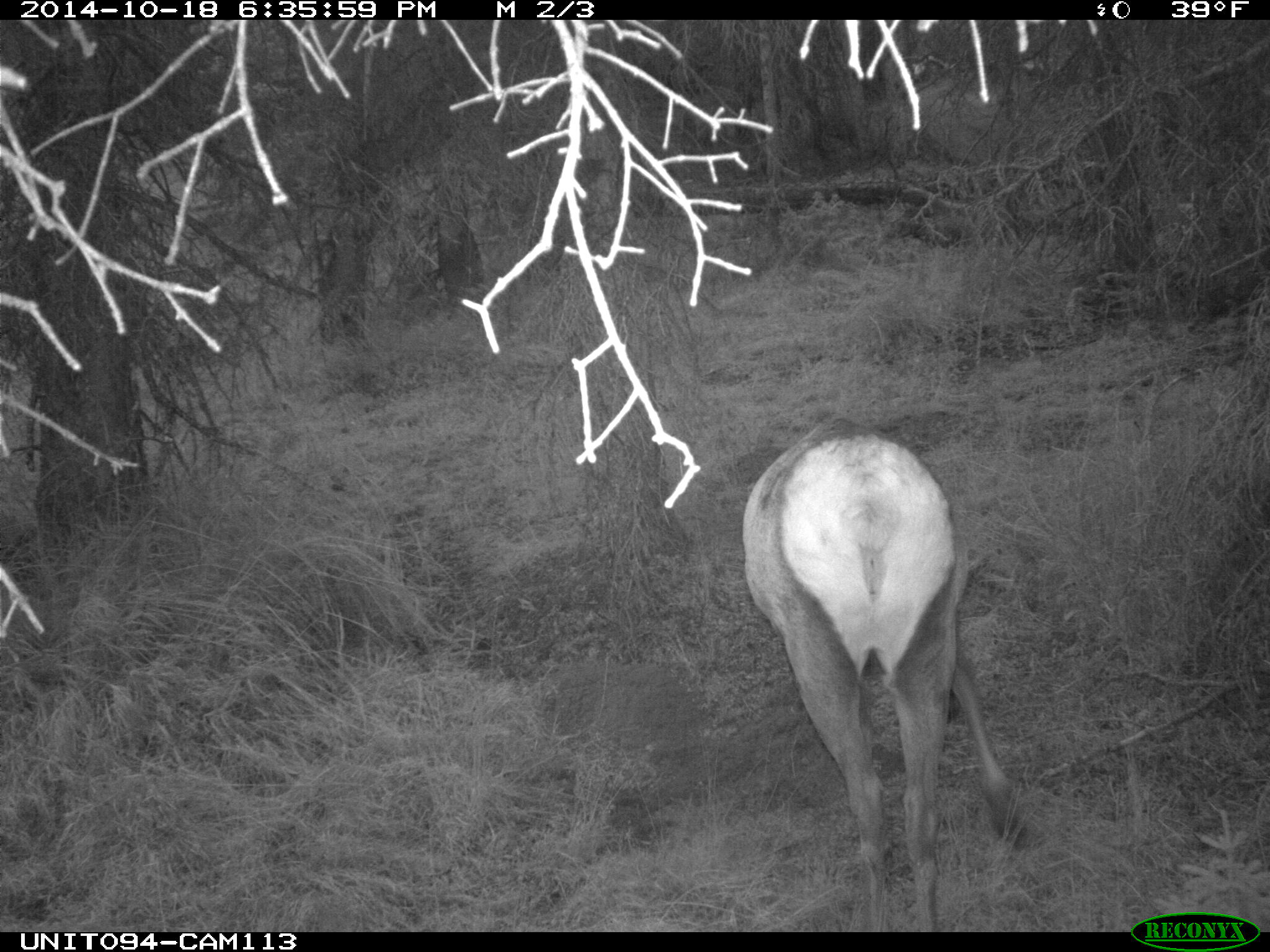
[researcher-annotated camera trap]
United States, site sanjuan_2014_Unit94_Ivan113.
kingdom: Animalia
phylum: Chordata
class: Mammalia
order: Artiodactyla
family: Cervidae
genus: Cervus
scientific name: Cervus elaphus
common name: red deer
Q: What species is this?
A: Cervus elaphus (red deer).